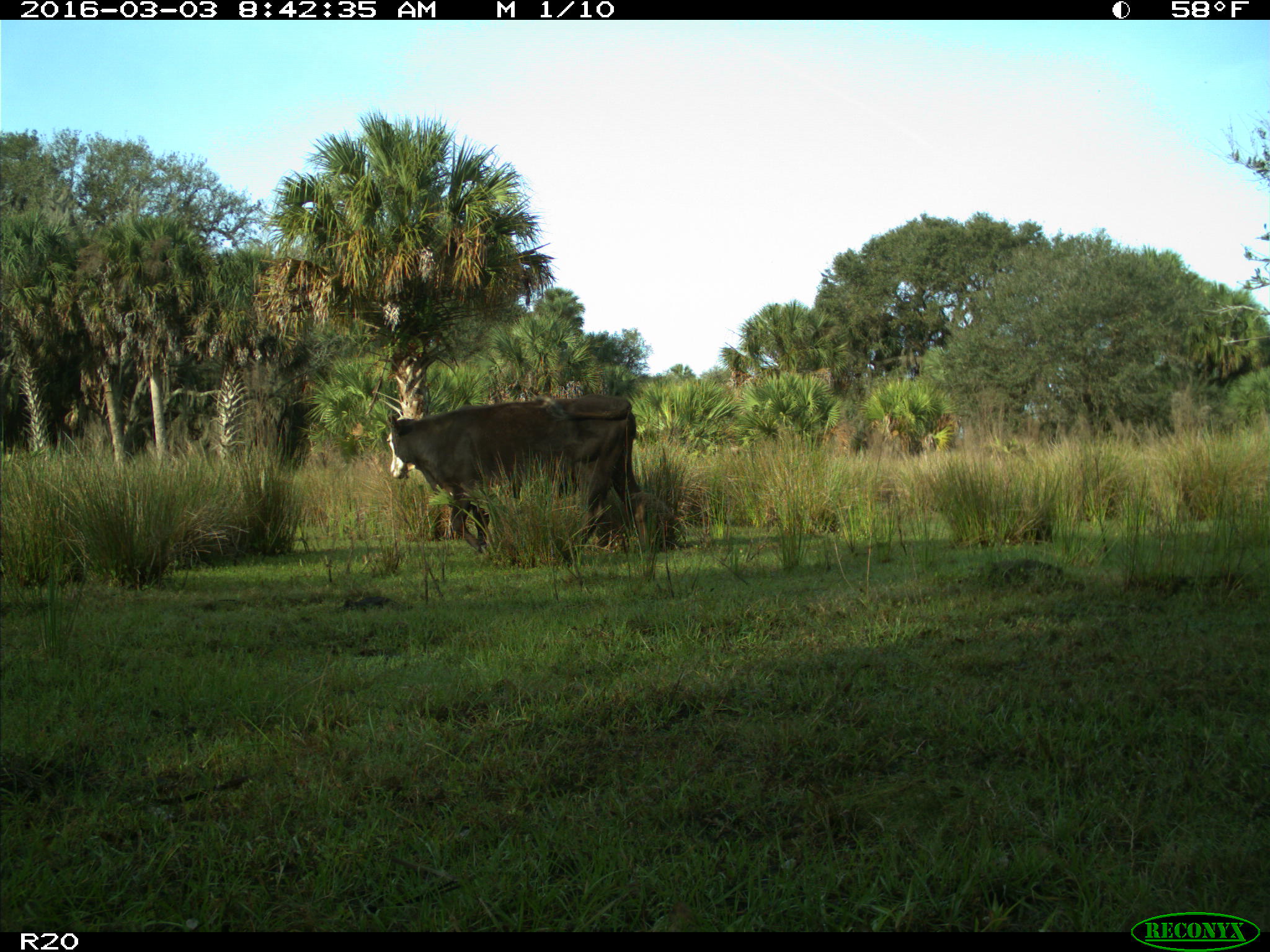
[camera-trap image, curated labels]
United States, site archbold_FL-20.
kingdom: Animalia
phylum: Chordata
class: Mammalia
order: Artiodactyla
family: Bovidae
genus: Bos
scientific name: Bos taurus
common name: domestic cow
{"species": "Bos taurus (domestic cow)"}